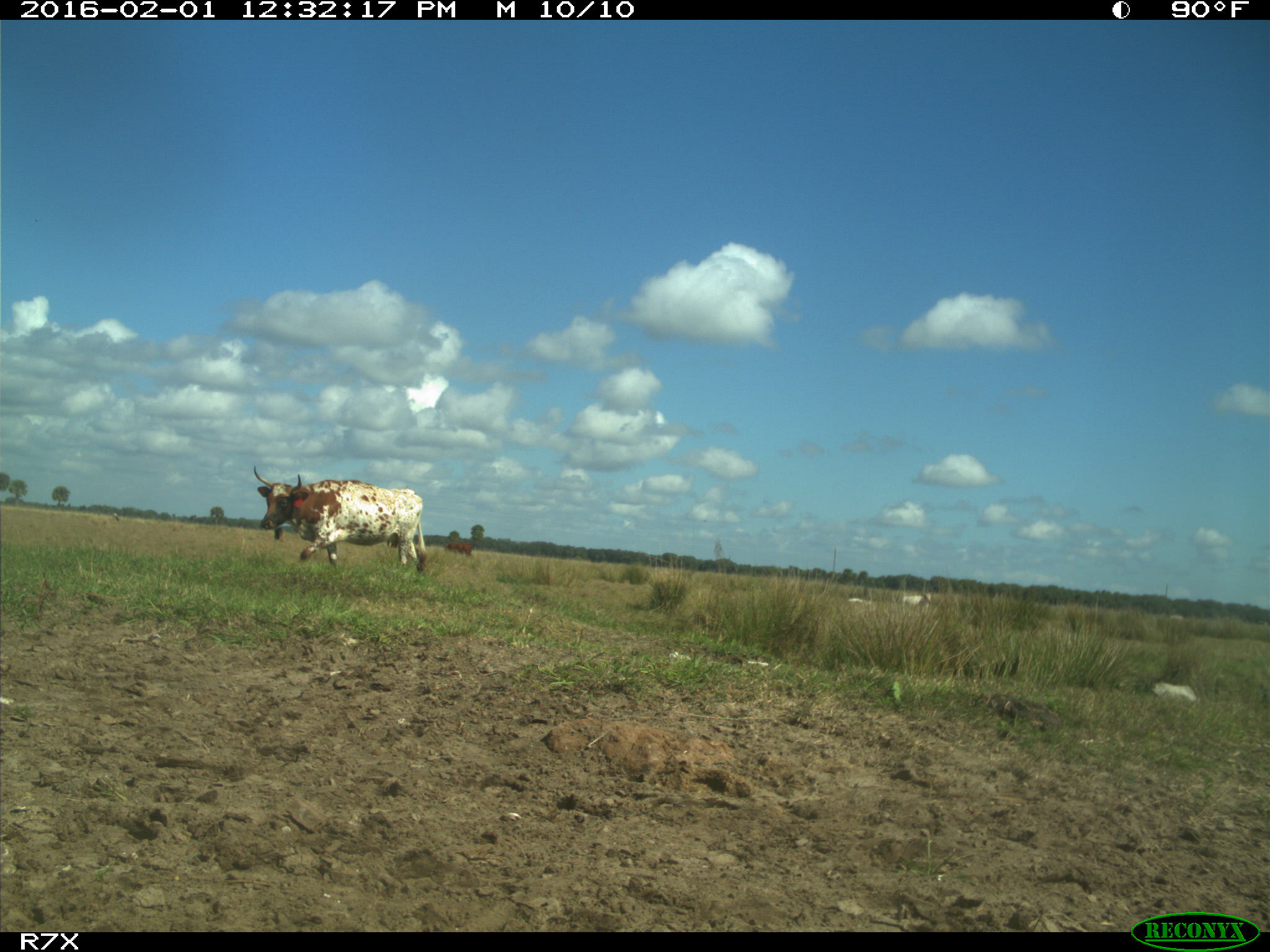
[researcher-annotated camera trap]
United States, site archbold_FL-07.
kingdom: Animalia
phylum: Chordata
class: Mammalia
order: Artiodactyla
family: Bovidae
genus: Bos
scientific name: Bos taurus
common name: domestic cow